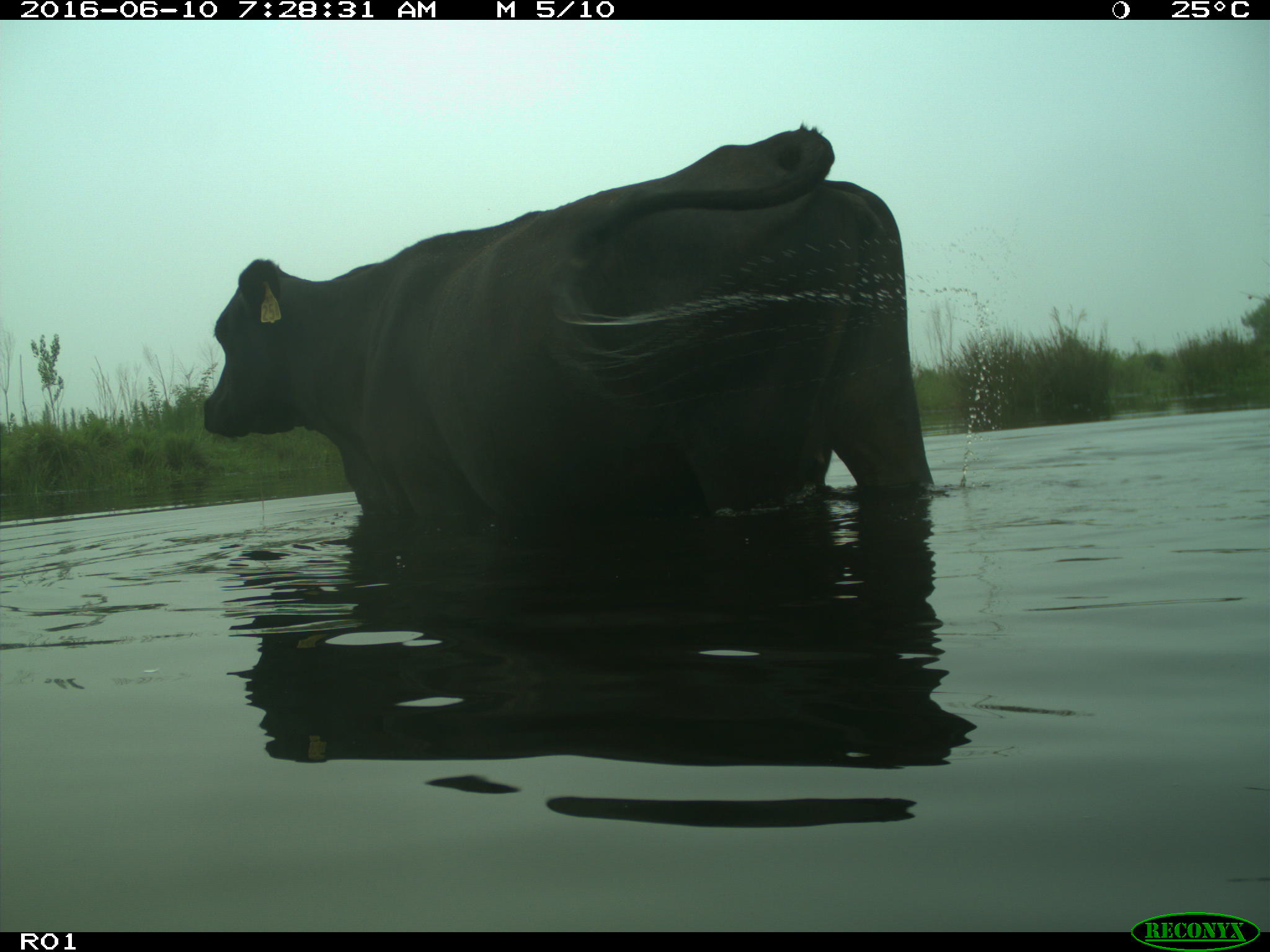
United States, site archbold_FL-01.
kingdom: Animalia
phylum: Chordata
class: Mammalia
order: Artiodactyla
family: Bovidae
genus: Bos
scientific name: Bos taurus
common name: domestic cow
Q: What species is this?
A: Bos taurus (domestic cow).